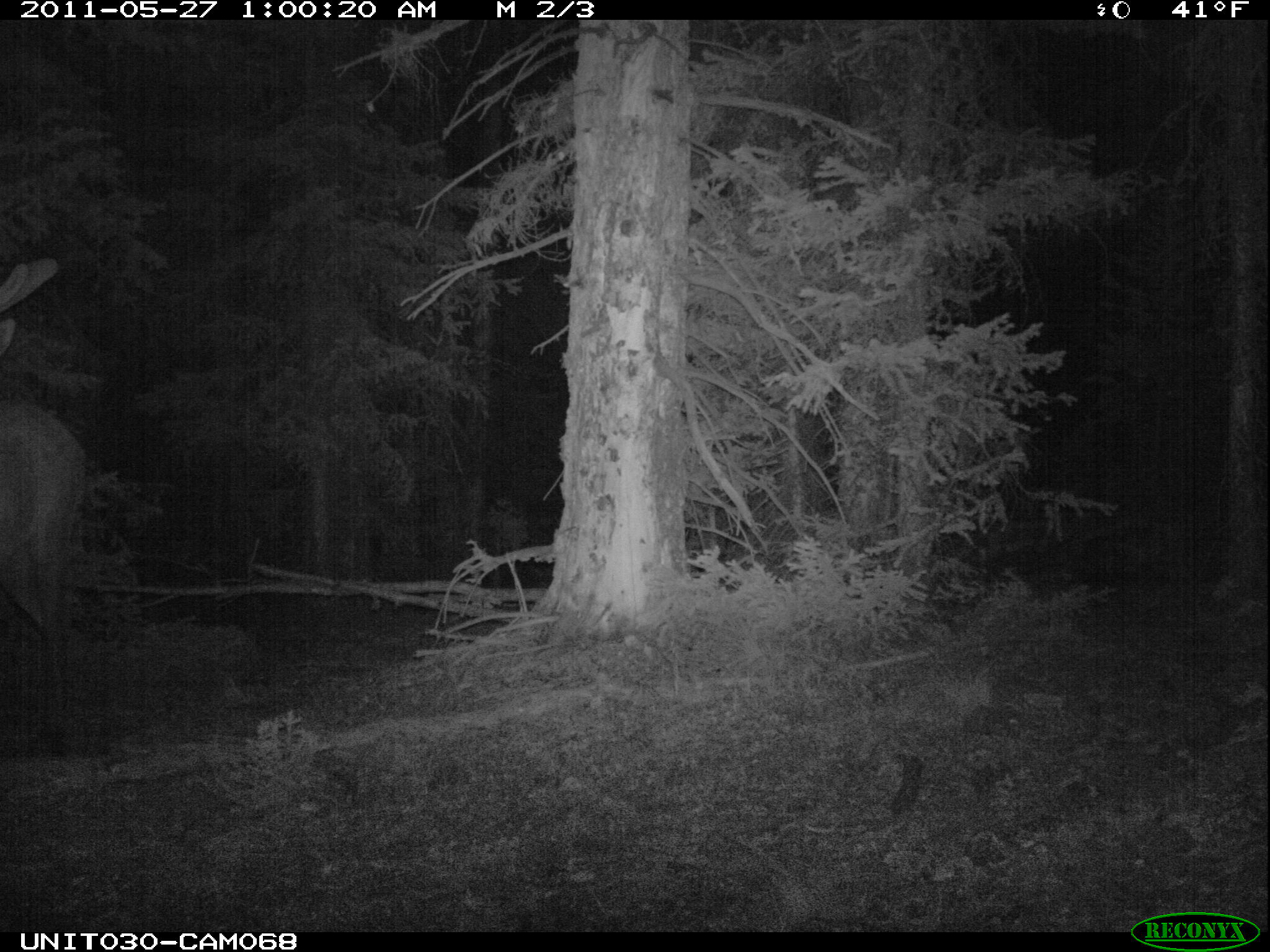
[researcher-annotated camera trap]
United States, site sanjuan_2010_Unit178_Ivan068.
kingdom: Animalia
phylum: Chordata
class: Mammalia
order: Artiodactyla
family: Cervidae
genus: Cervus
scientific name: Cervus elaphus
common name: red deer